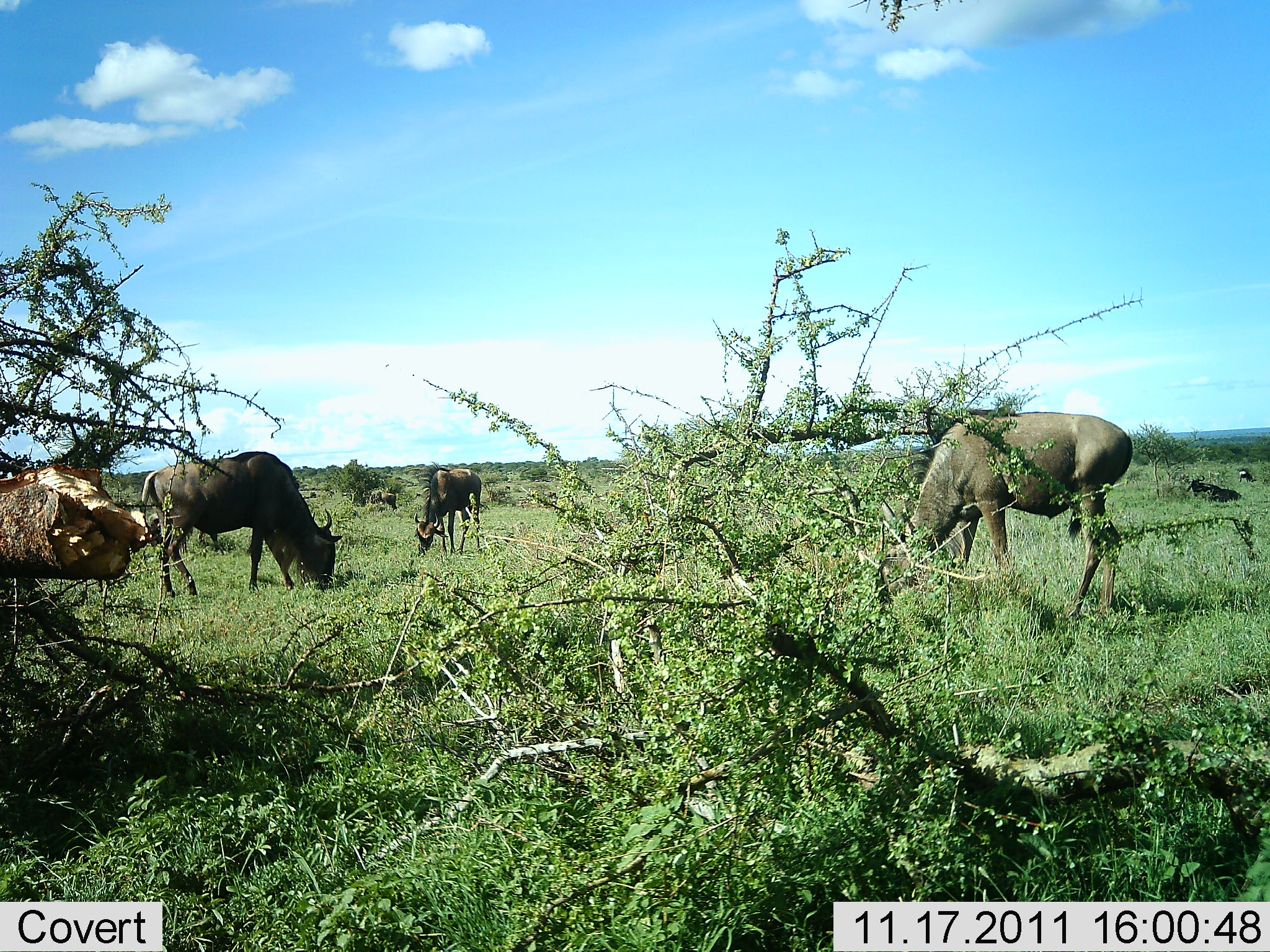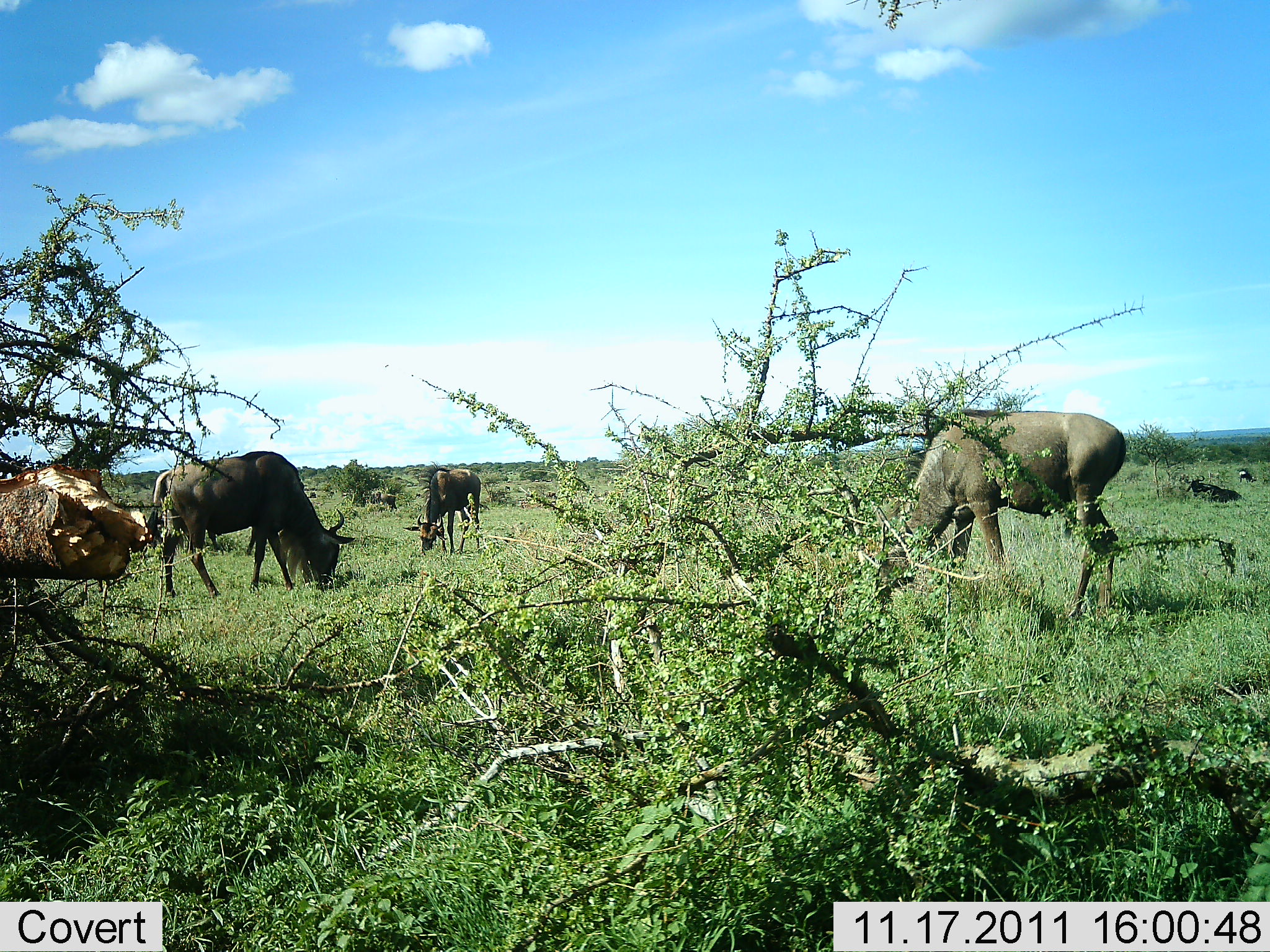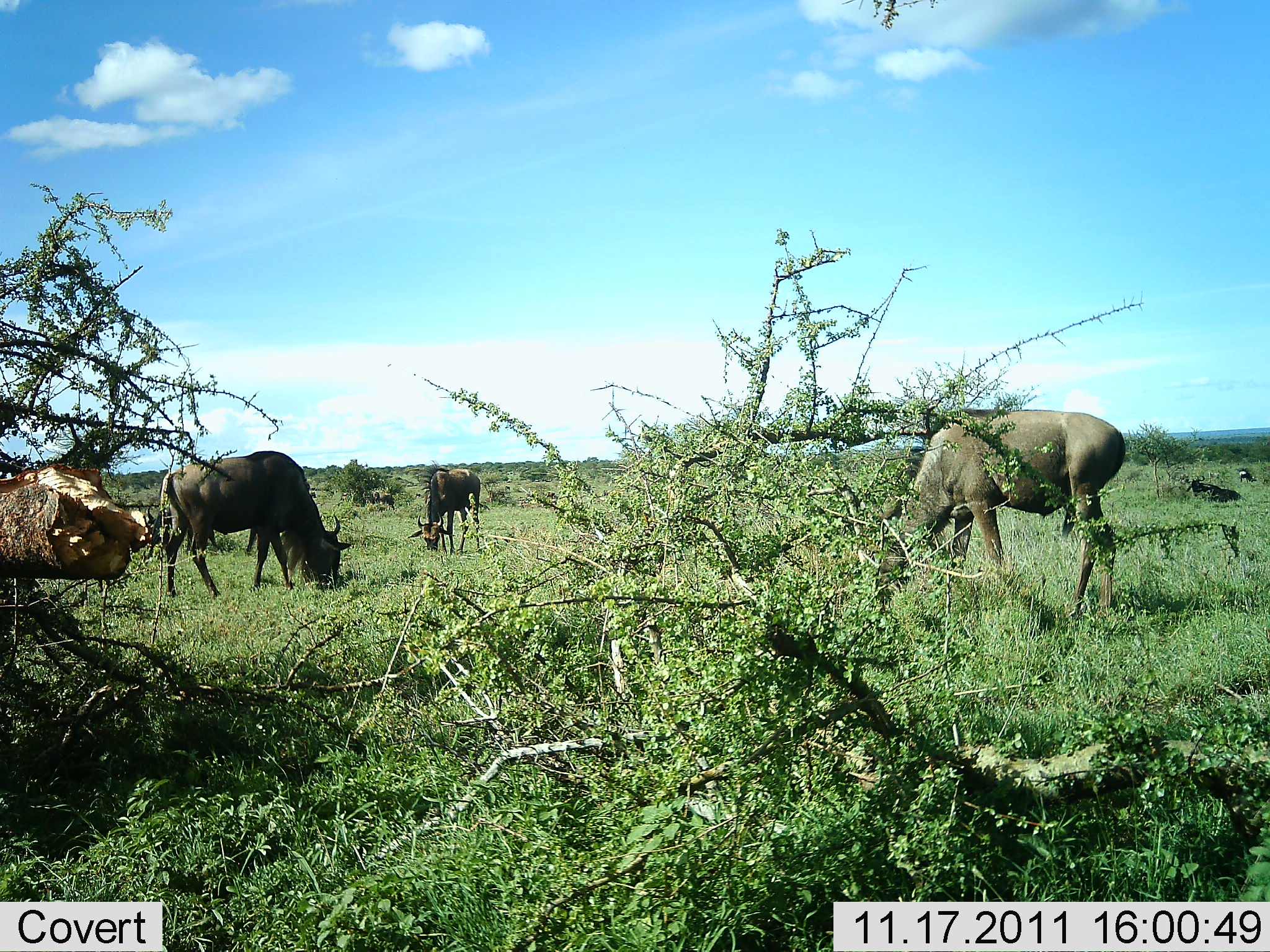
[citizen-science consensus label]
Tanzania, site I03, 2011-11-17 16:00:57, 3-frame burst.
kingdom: Animalia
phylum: Chordata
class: Mammalia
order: Artiodactyla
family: Bovidae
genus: Connochaetes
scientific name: Connochaetes taurinus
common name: blue wildebeest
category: wildebeest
Wildebeest (blue wildebeest) (Connochaetes taurinus), count 3. Behavior (volunteer vote fractions): standing 30%, resting 40%, moving 10%, interacting 0%. Young present (vote fraction): 0%. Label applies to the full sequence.